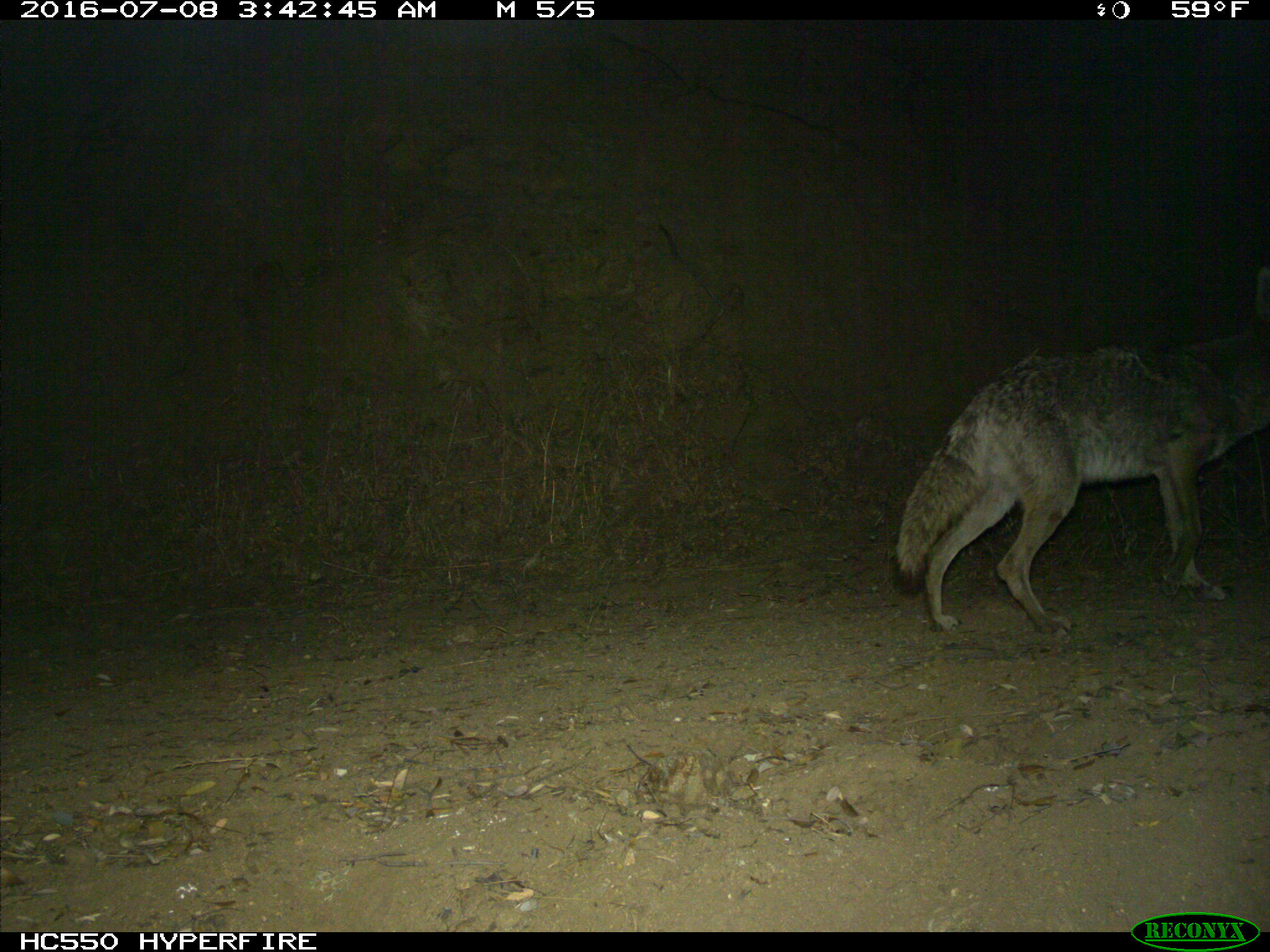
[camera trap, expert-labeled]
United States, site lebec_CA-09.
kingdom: Animalia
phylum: Chordata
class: Mammalia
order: Carnivora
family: Canidae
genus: Canis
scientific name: Canis latrans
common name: coyote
Canis latrans (coyote).